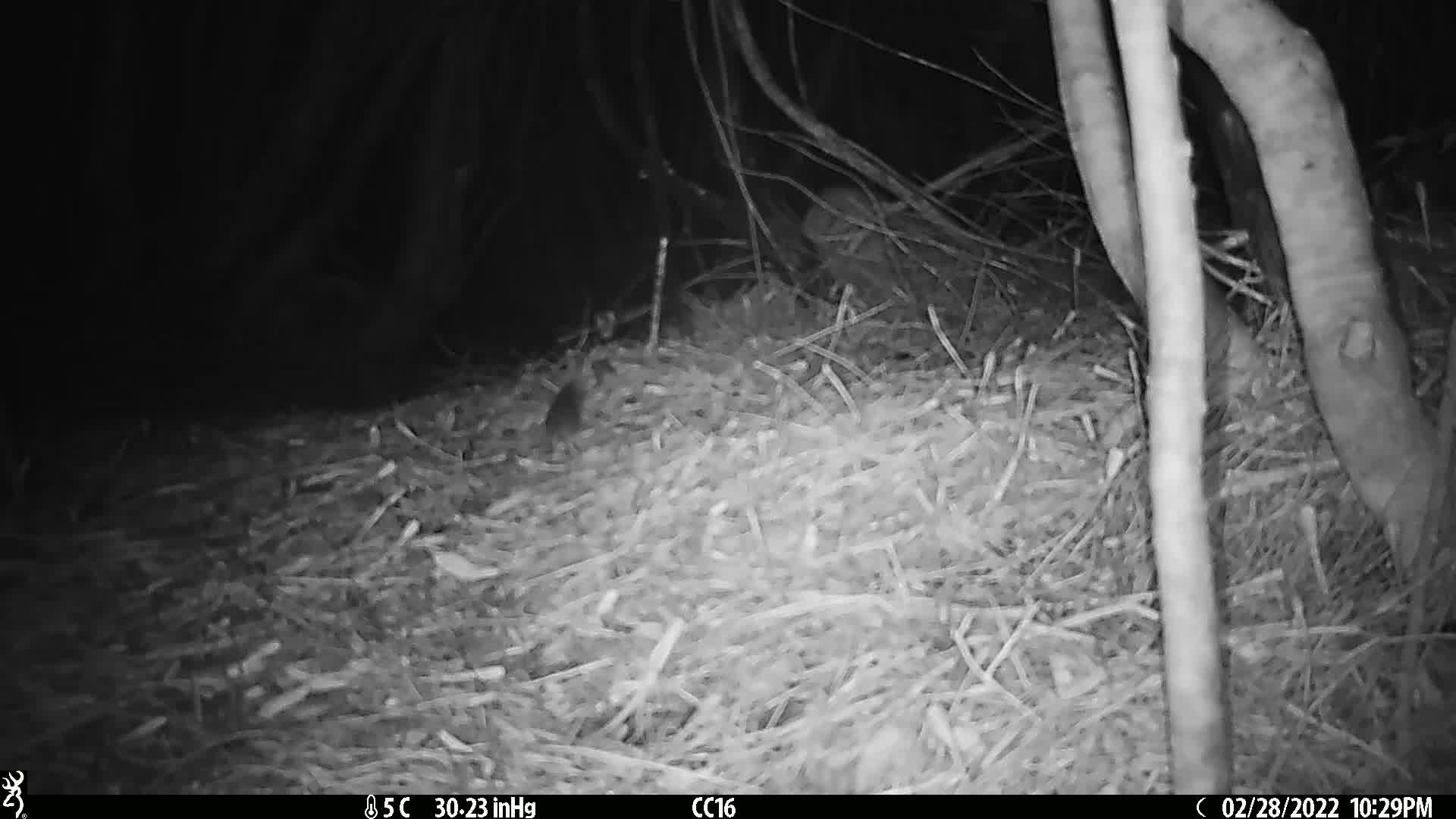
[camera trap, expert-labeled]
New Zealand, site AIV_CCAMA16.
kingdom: Animalia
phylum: Chordata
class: Mammalia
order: Rodentia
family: Muridae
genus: Mus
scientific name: Mus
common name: mouse